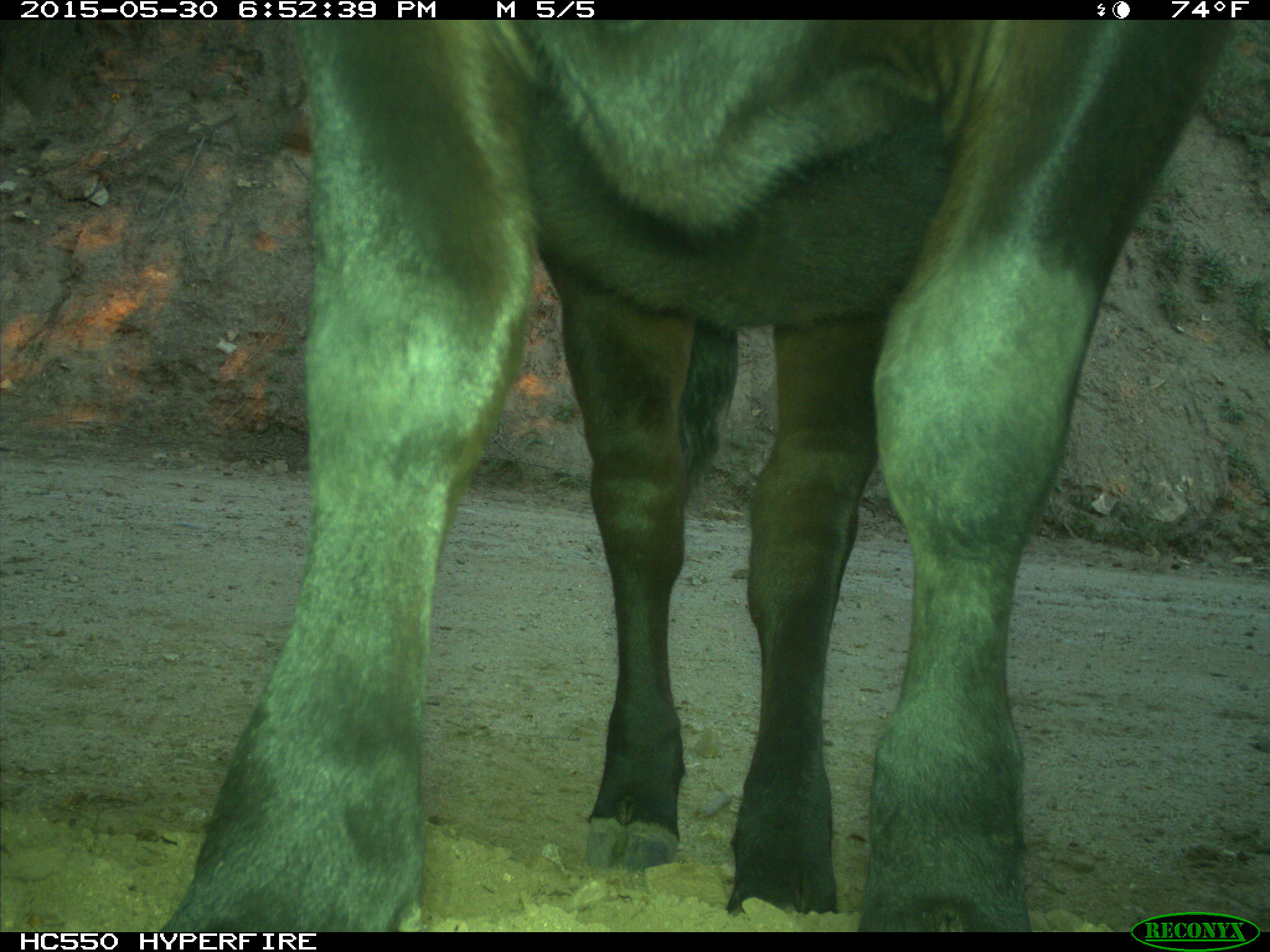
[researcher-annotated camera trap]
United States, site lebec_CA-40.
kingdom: Animalia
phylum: Chordata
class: Mammalia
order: Artiodactyla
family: Bovidae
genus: Bos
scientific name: Bos taurus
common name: domestic cow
Bos taurus (domestic cow).